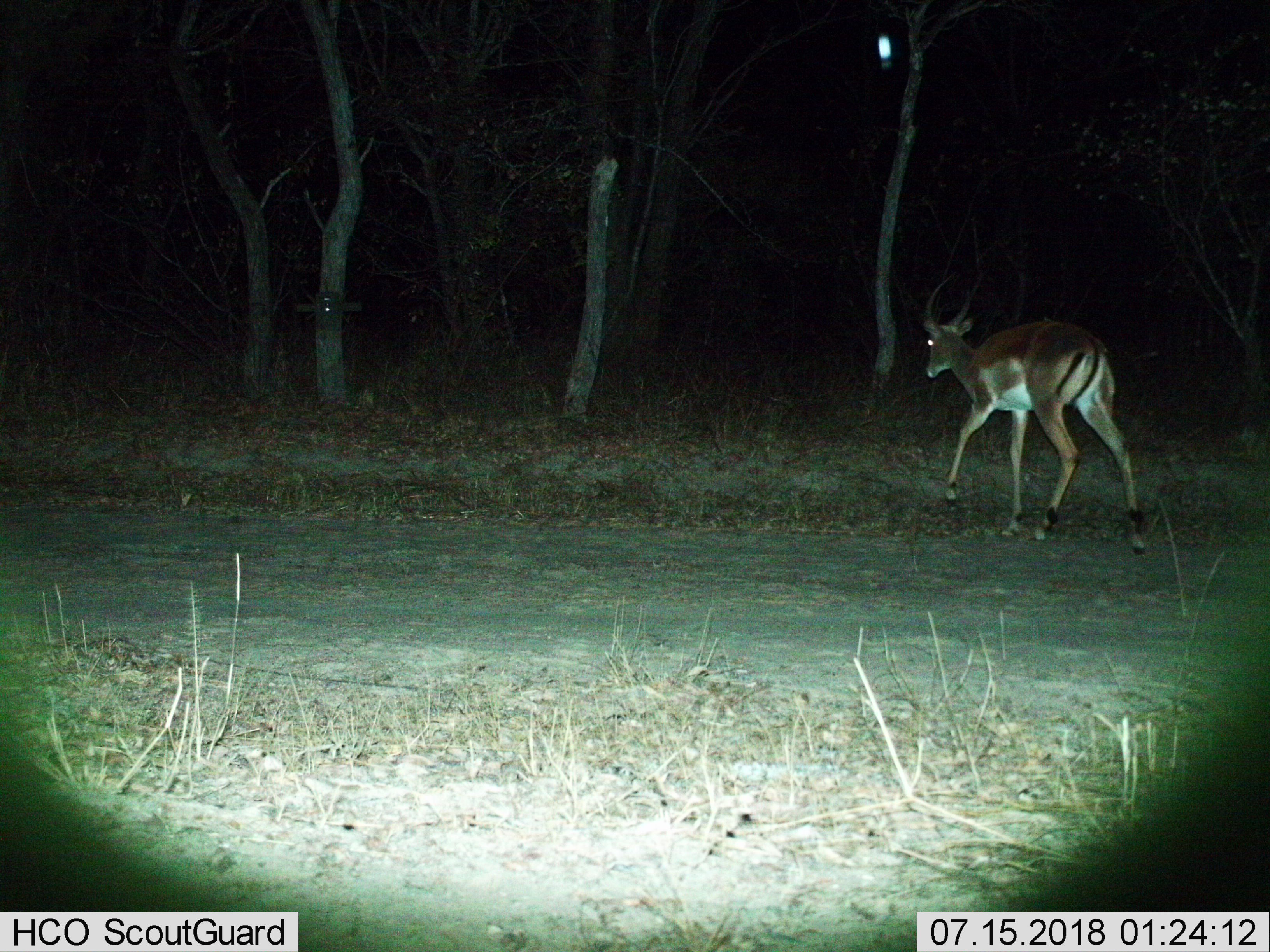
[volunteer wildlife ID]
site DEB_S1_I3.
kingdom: Animalia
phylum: Chordata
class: Mammalia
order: Artiodactyla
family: Bovidae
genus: Aepyceros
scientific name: Aepyceros melampus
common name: impala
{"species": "impala (Aepyceros melampus)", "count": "1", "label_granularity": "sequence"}